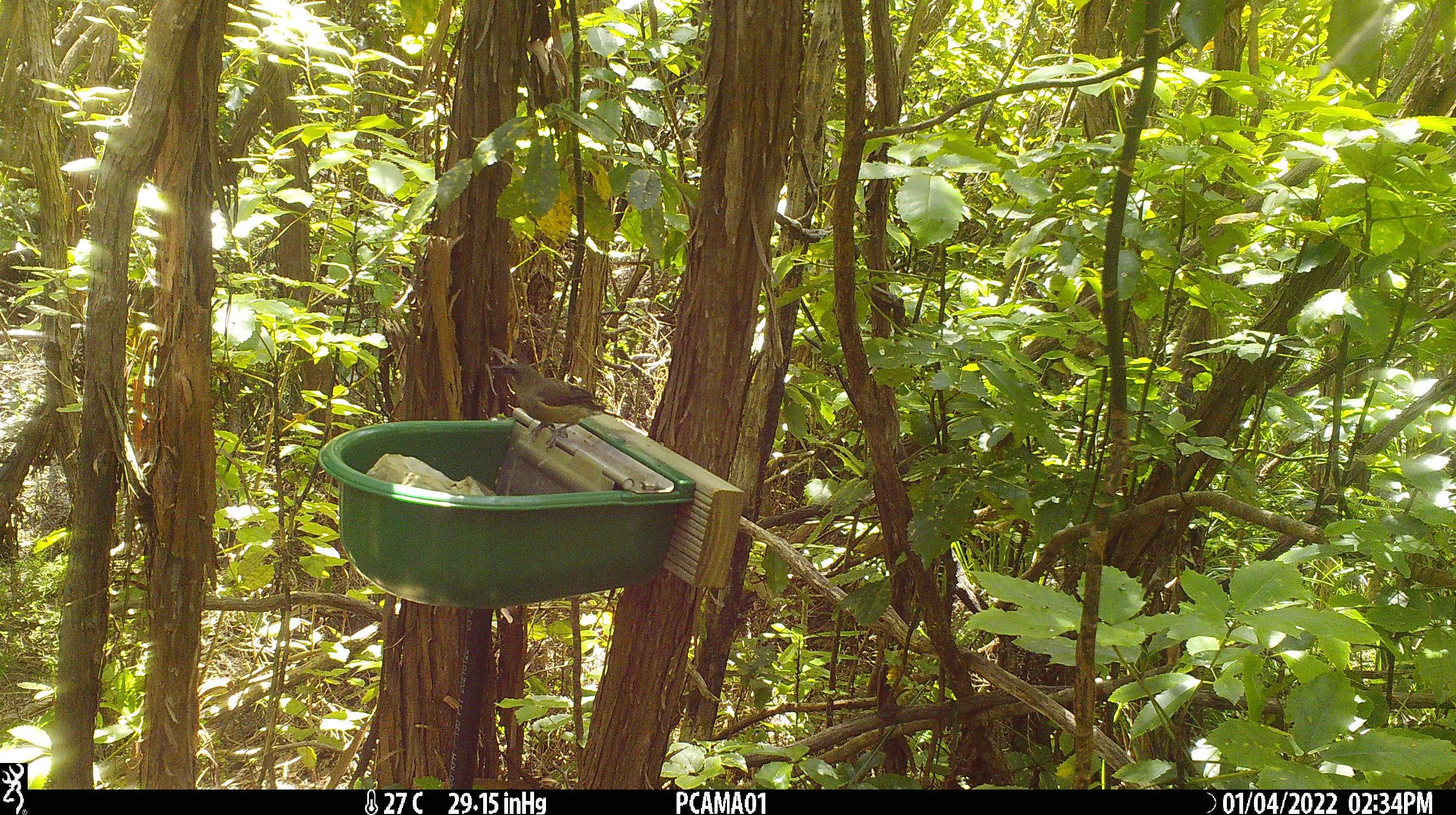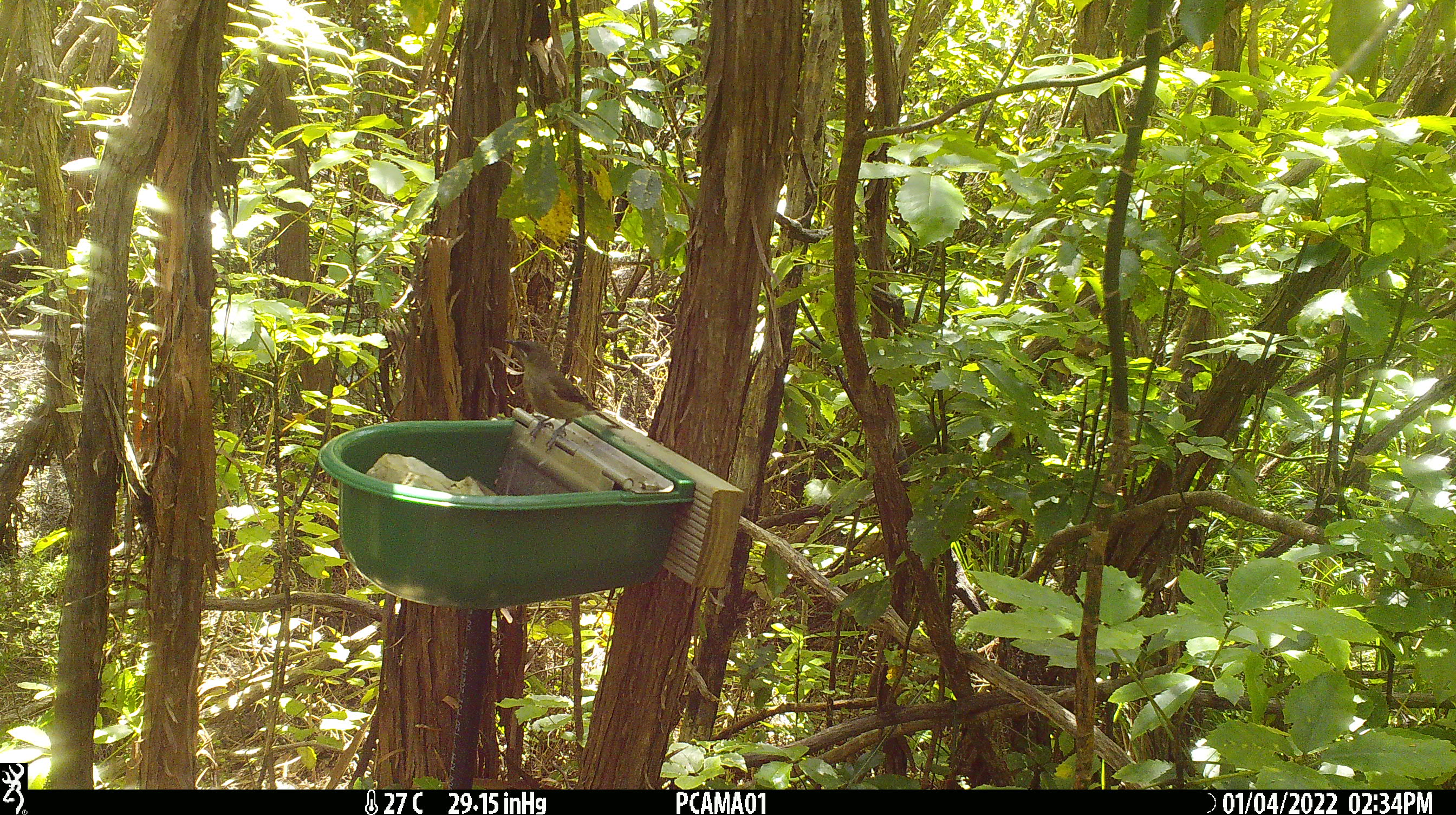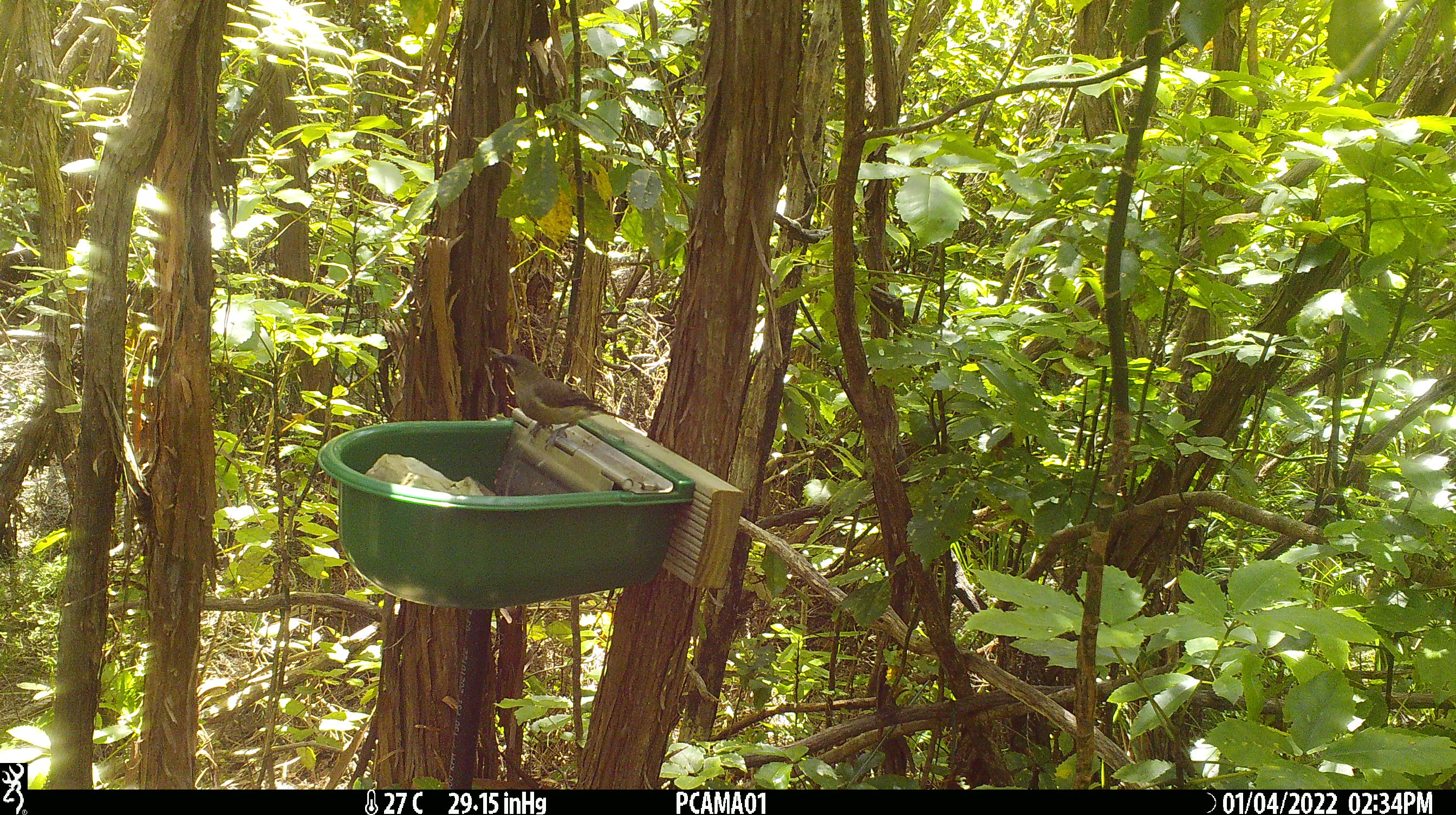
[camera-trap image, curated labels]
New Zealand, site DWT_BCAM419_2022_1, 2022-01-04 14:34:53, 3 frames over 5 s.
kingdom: Animalia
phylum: Chordata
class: Aves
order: Passeriformes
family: Meliphagidae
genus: Anthornis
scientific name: Anthornis melanura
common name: new zealand bellbird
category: bellbird